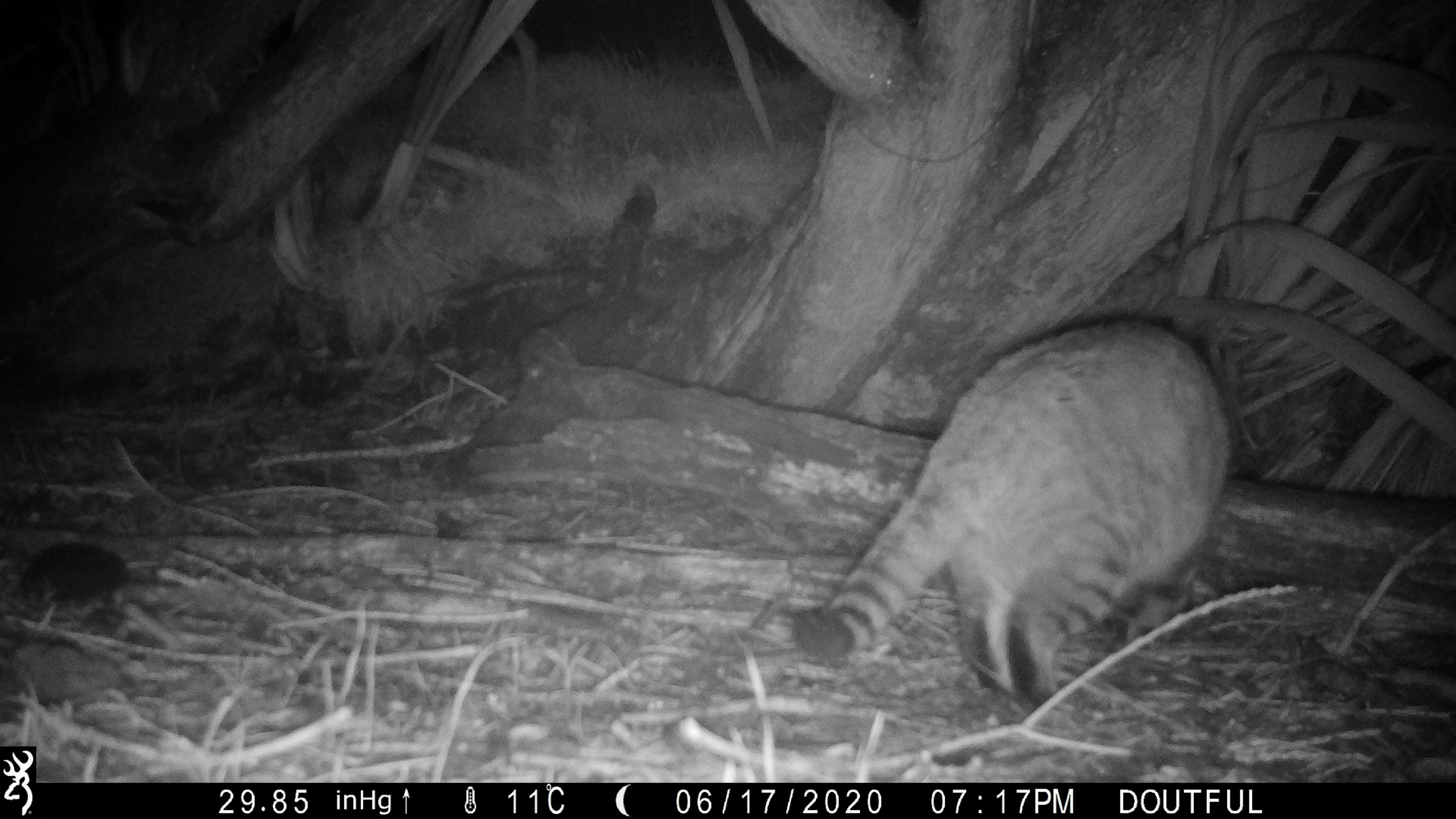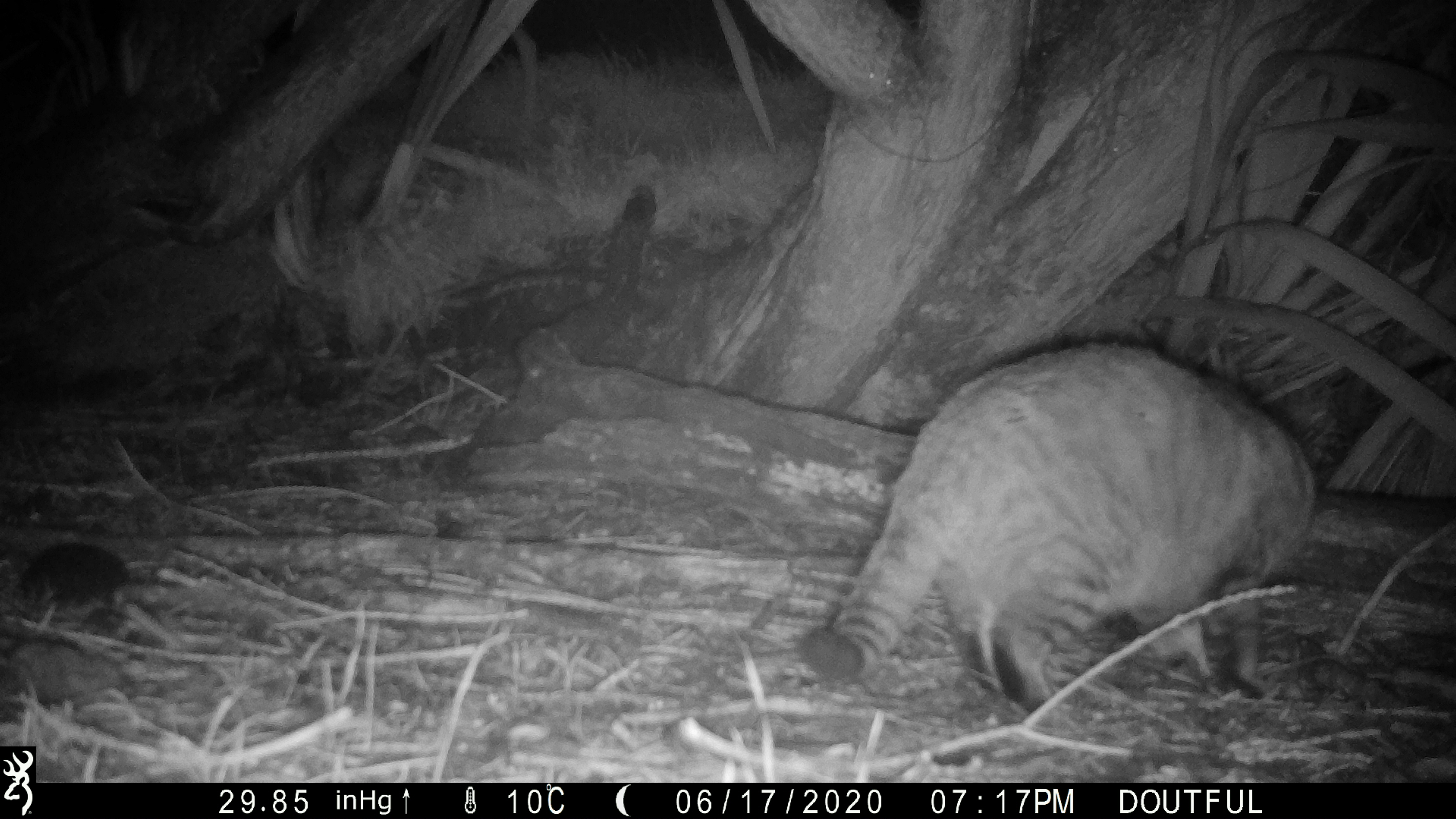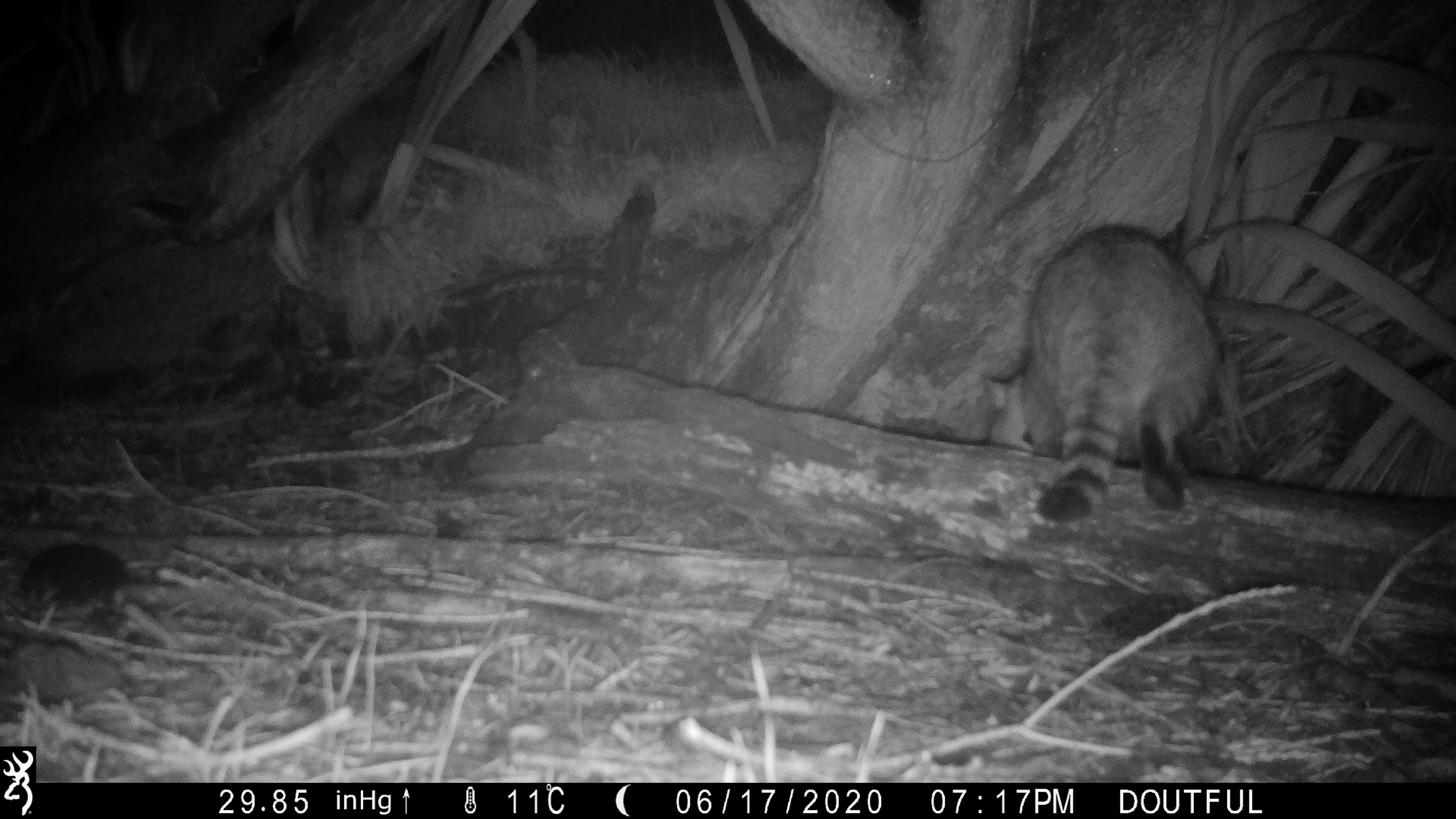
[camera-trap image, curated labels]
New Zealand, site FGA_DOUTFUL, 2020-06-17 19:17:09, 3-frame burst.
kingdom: Animalia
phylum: Chordata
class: Mammalia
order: Carnivora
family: Felidae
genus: Felis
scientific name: Felis catus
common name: domestic cat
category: cat